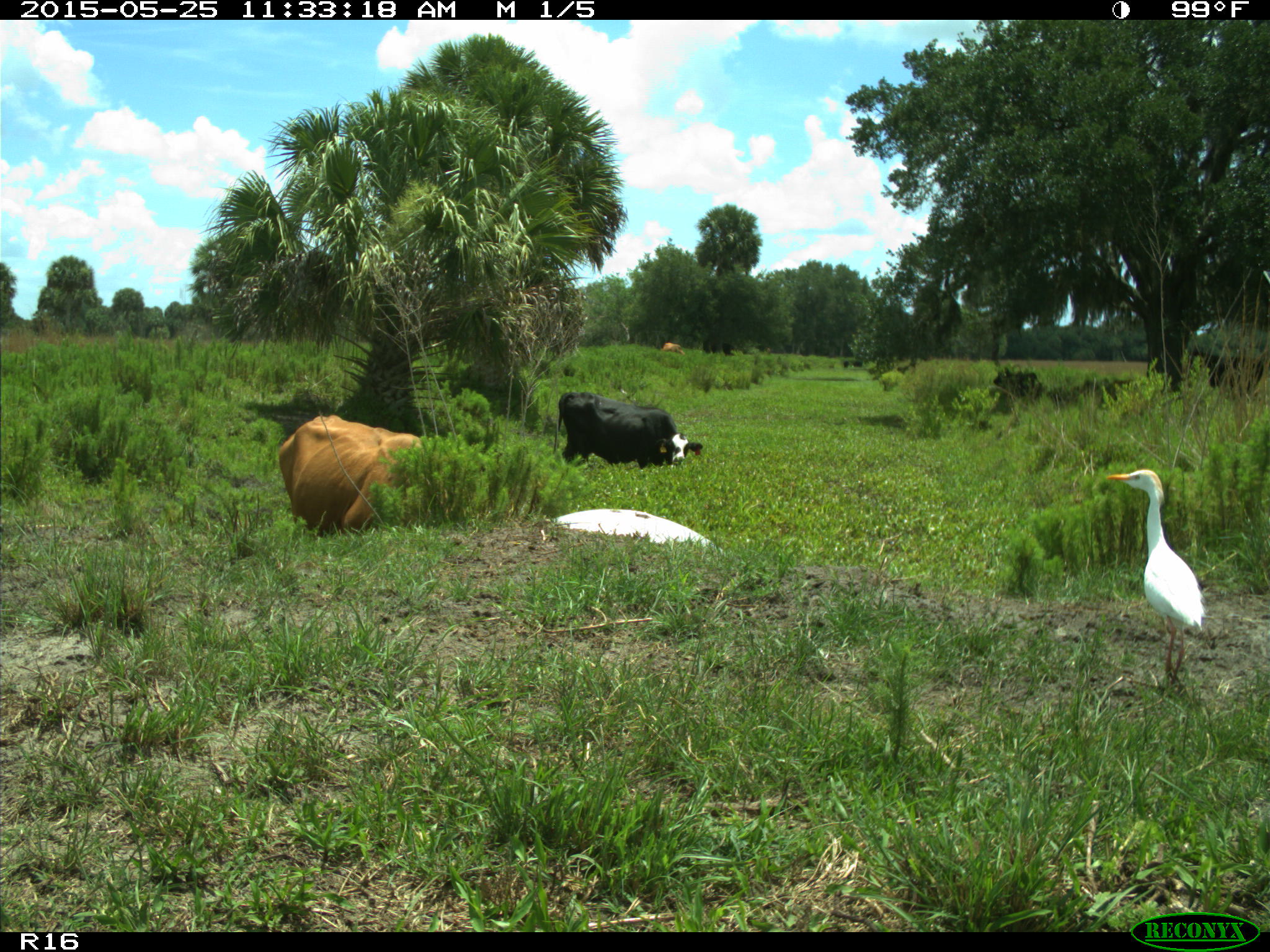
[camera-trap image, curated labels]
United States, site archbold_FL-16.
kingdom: Animalia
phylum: Chordata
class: Mammalia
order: Artiodactyla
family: Bovidae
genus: Bos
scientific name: Bos taurus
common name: domestic cow